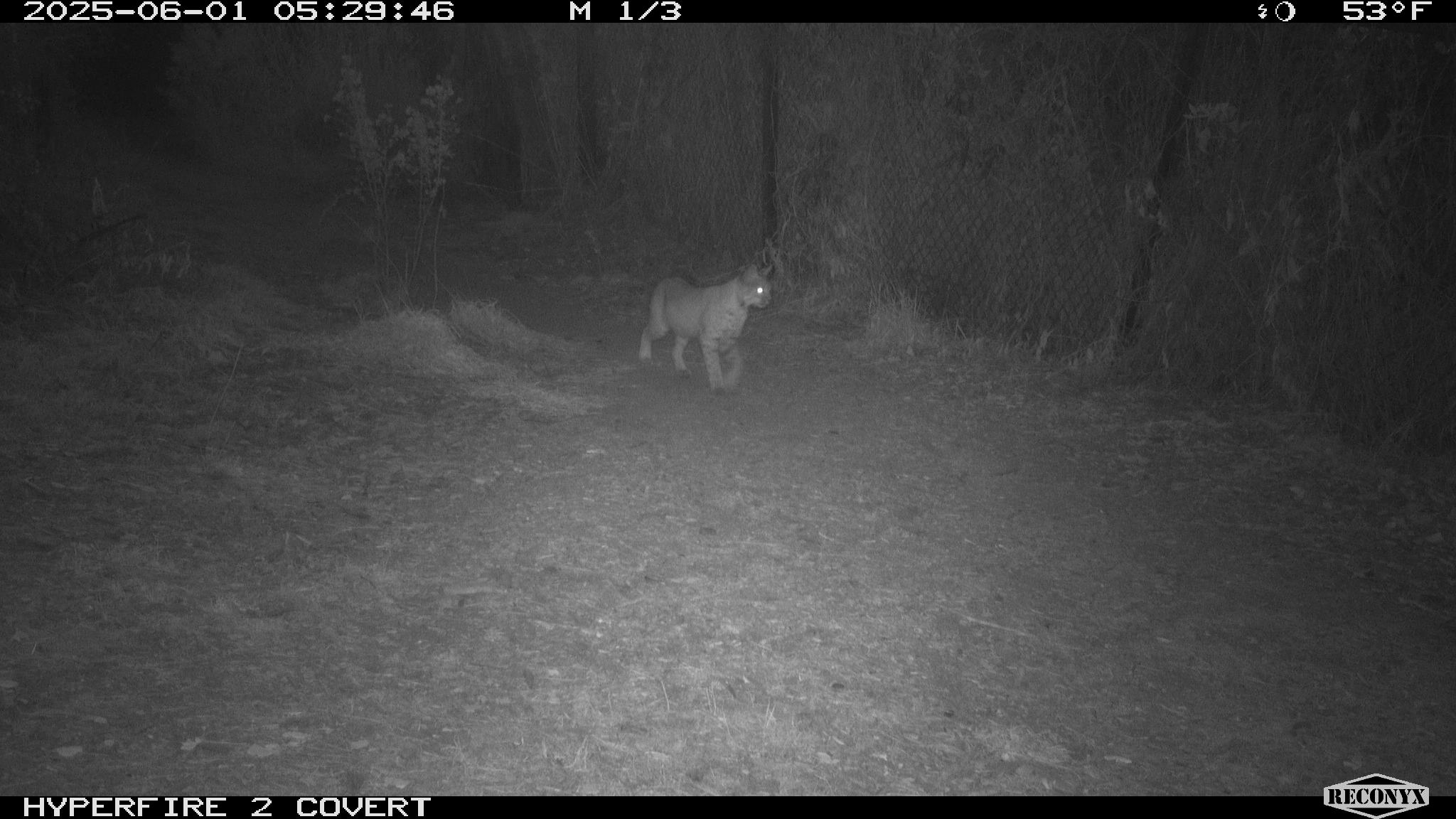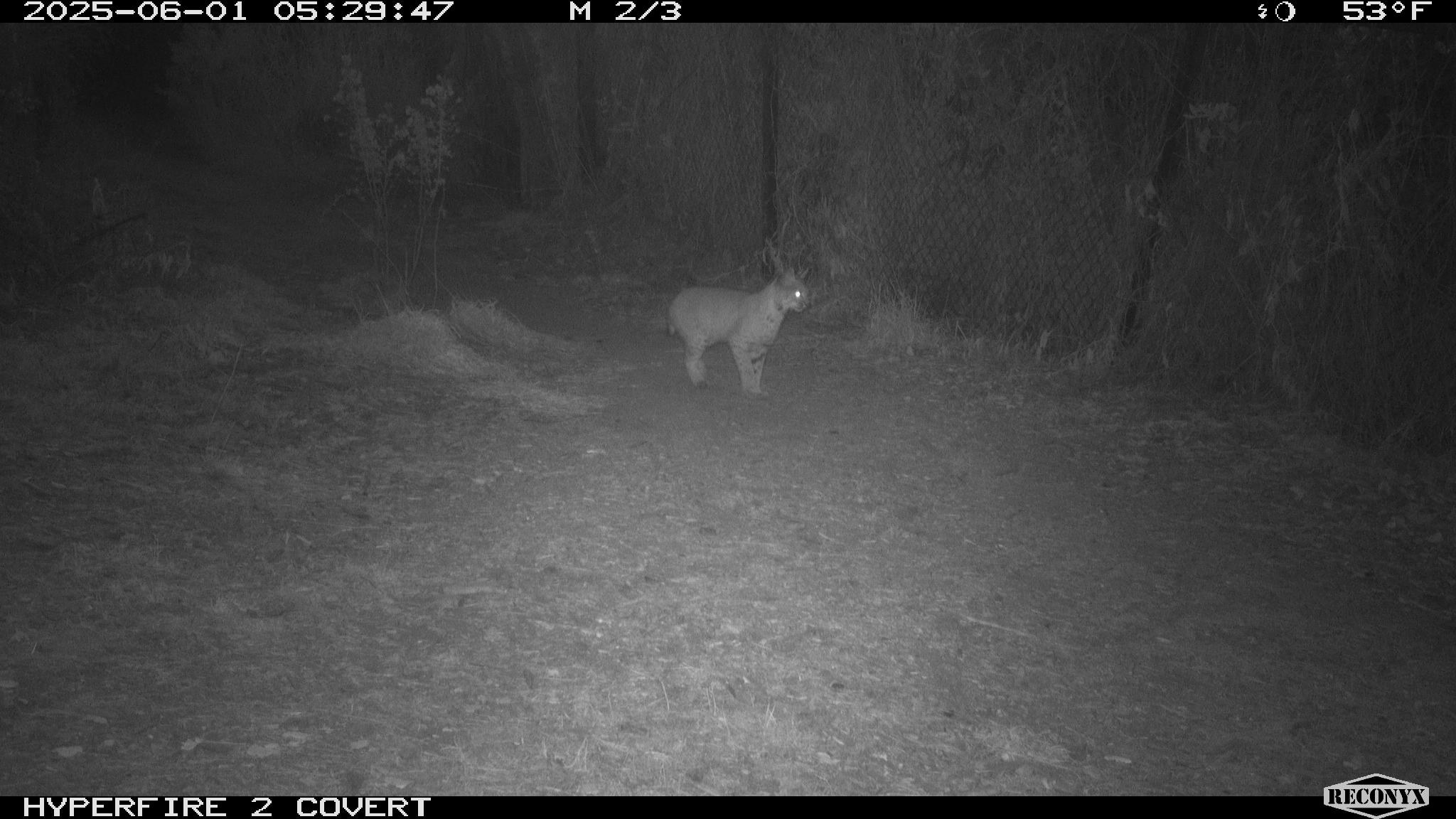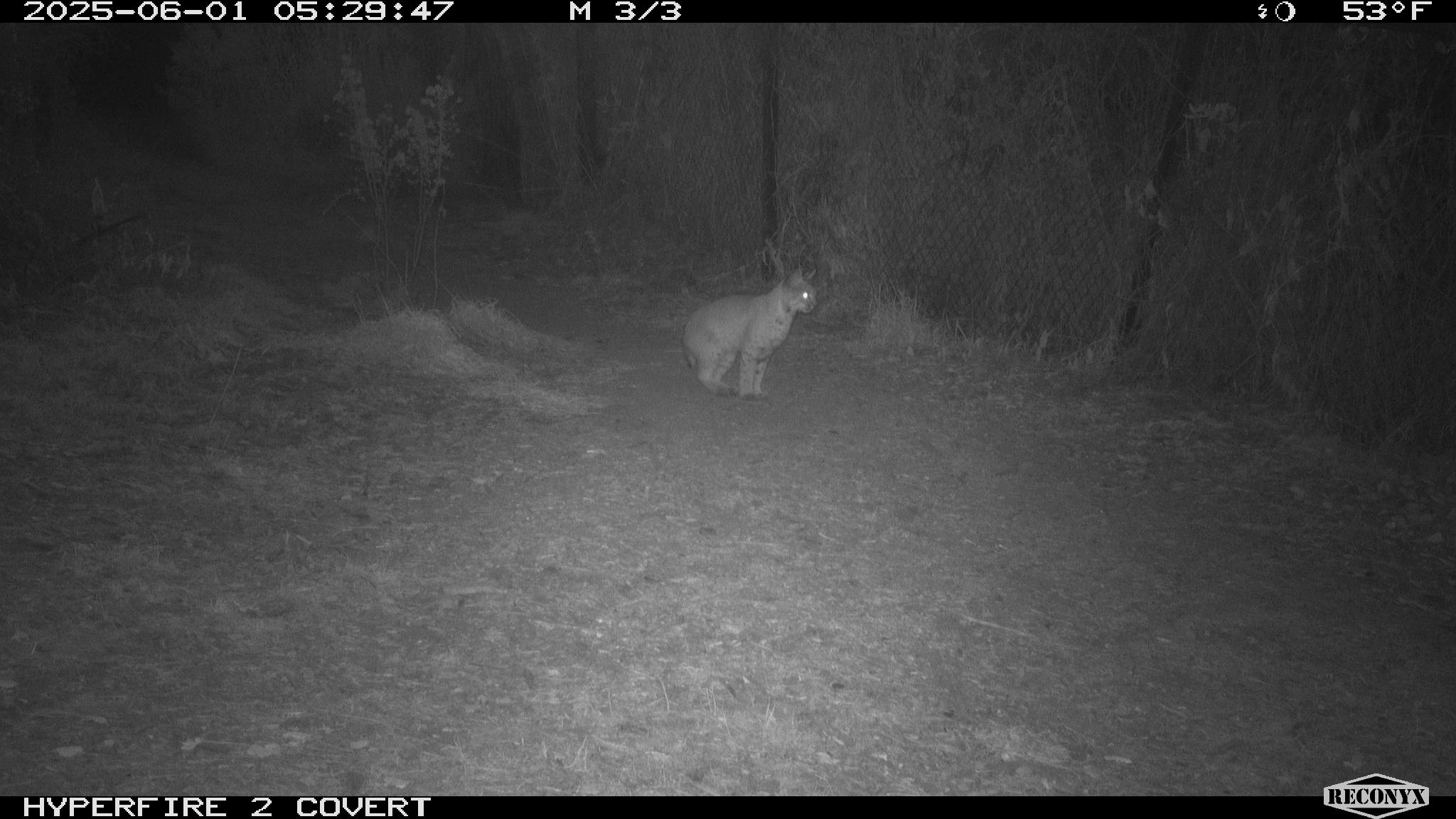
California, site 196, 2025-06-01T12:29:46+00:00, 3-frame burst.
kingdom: Animalia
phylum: Chordata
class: Mammalia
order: Carnivora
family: Felidae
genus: Lynx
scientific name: Lynx rufus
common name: bobcat